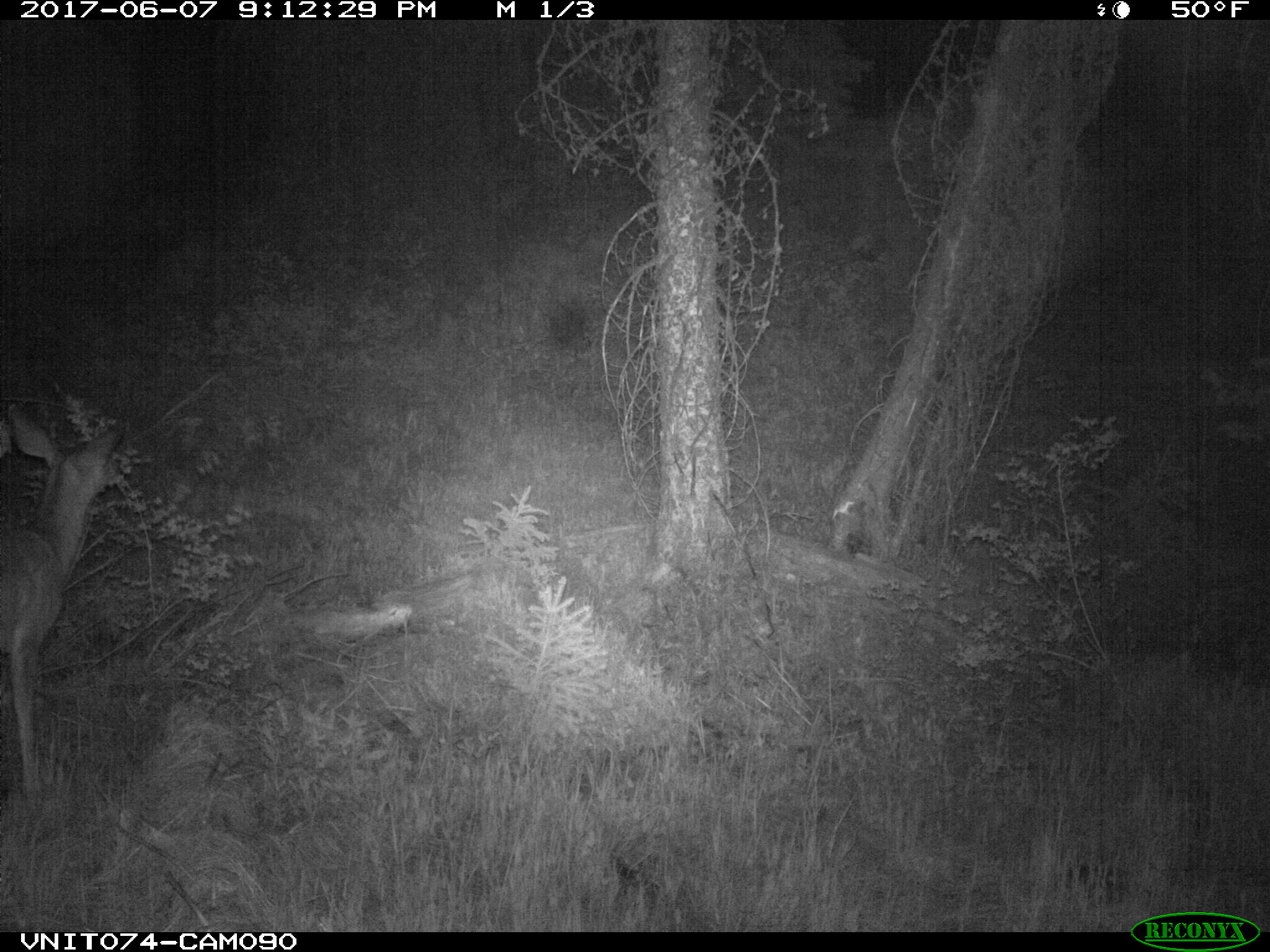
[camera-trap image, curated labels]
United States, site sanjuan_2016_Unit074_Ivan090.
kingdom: Animalia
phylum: Chordata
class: Mammalia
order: Artiodactyla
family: Cervidae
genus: Odocoileus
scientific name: Odocoileus hemionus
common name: mule deer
Odocoileus hemionus (mule deer).